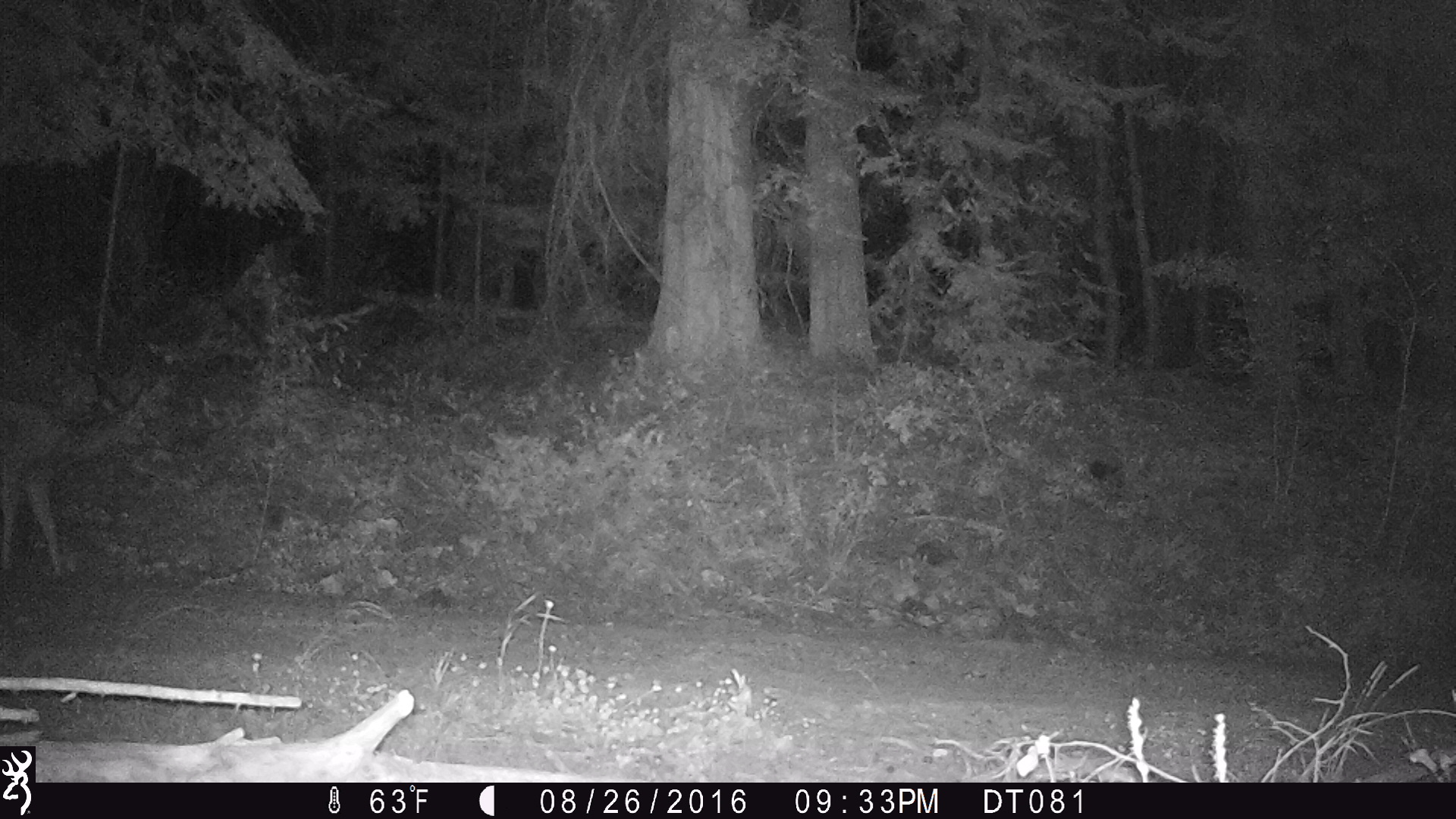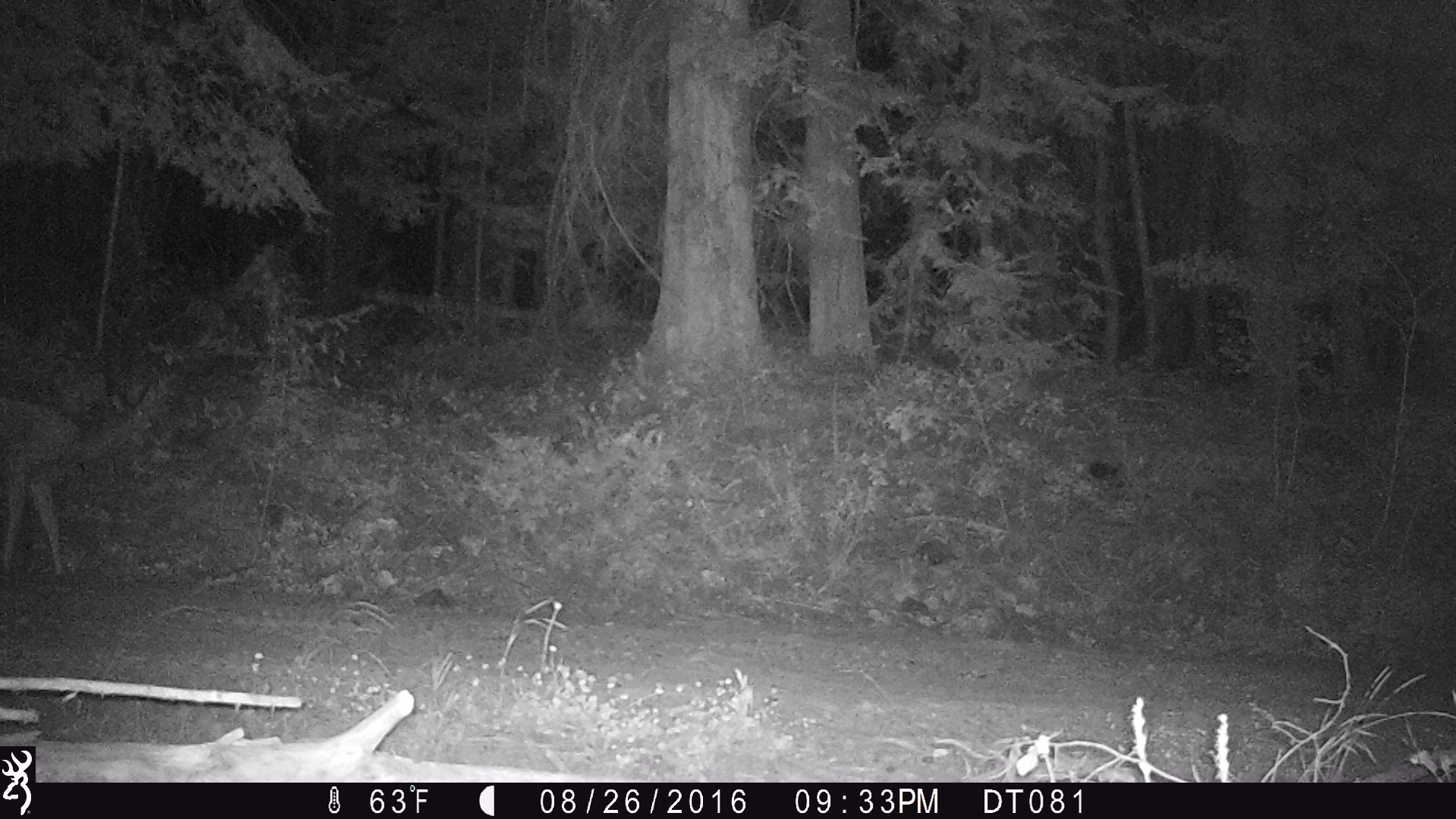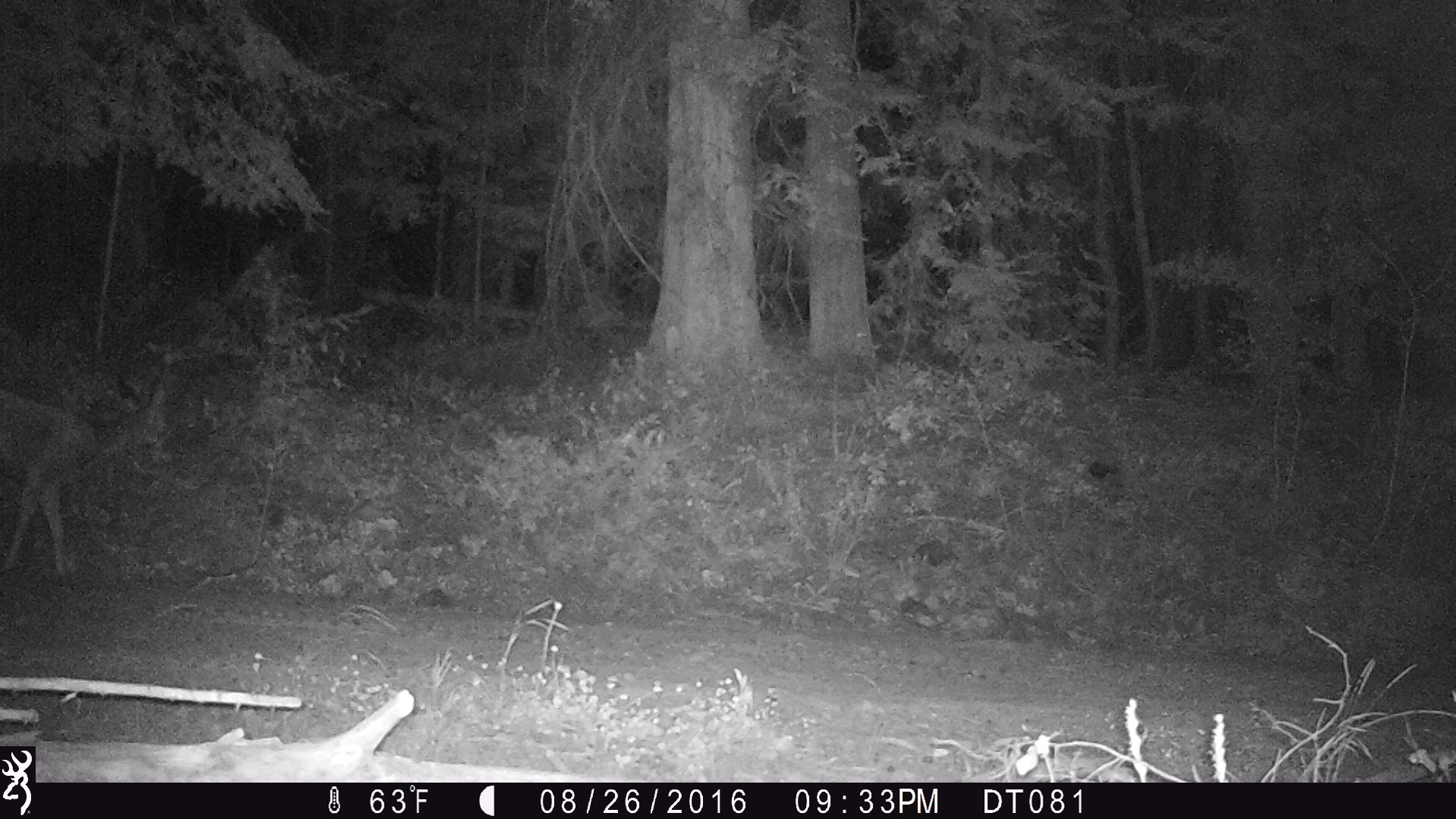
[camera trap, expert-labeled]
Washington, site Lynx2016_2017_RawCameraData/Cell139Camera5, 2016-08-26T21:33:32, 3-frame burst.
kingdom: Animalia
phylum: Chordata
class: Mammalia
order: Artiodactyla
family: Cervidae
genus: Odocoileus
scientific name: Odocoileus hemionus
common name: mule deer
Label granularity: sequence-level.